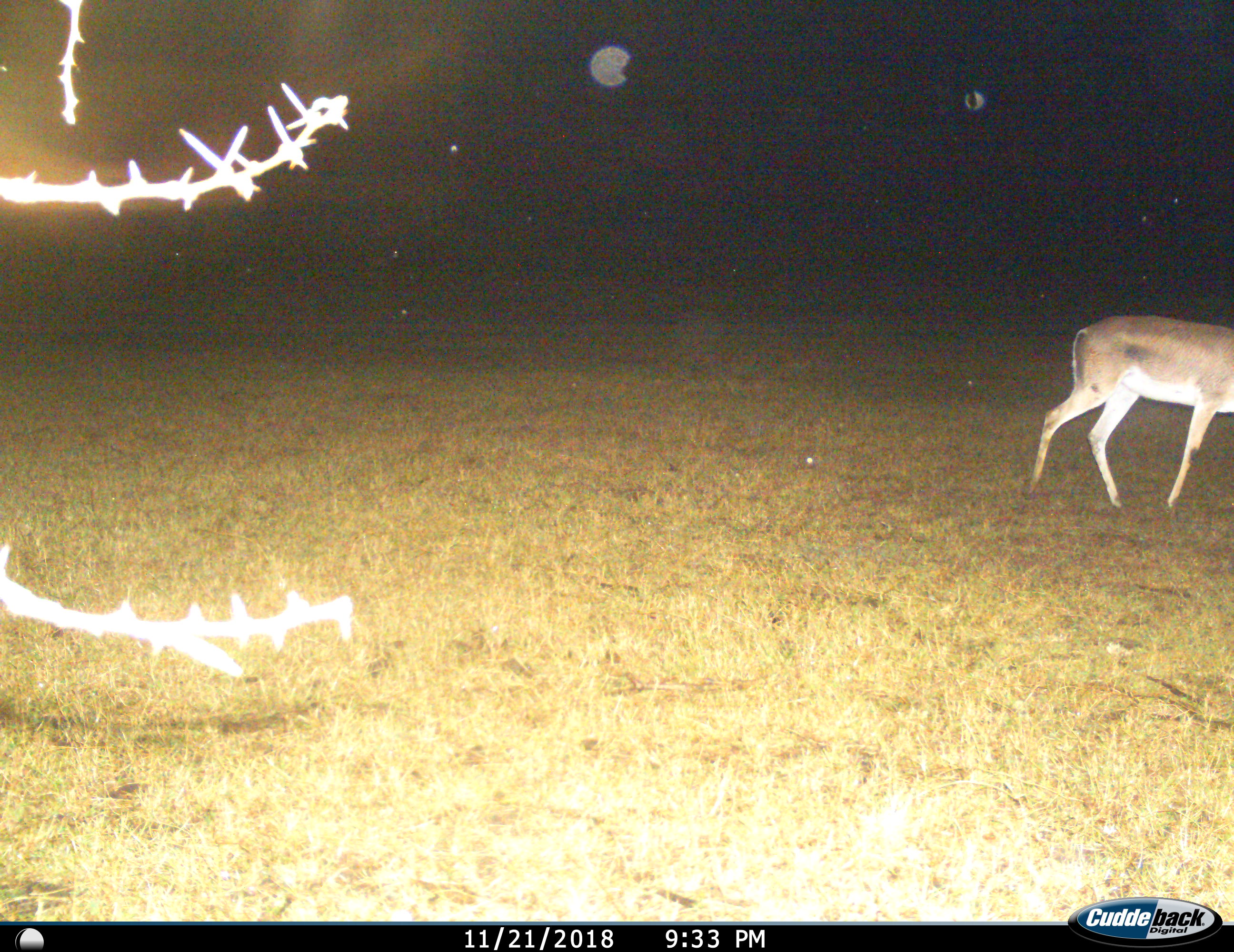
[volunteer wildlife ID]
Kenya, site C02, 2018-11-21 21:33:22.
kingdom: Animalia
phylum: Chordata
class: Mammalia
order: Artiodactyla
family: Bovidae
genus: Aepyceros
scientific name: Aepyceros melampus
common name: impala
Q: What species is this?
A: Impala (Aepyceros melampus).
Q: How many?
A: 1.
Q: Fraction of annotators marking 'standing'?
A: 0%.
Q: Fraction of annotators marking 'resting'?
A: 0%.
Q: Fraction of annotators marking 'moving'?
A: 100%.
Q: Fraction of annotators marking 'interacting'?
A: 0%.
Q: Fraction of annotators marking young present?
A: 0%.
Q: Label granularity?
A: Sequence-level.